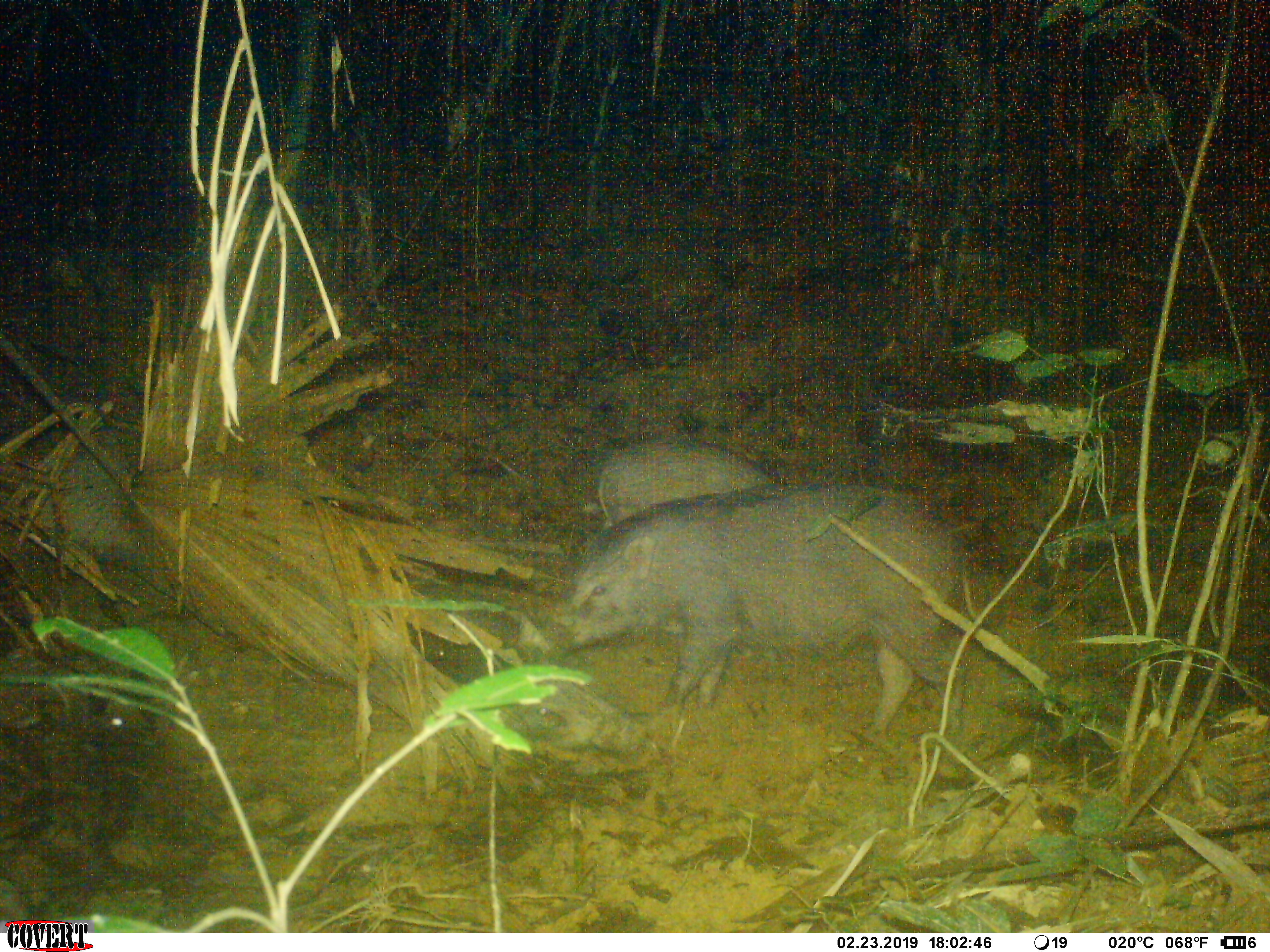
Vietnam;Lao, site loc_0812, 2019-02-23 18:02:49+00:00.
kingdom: Animalia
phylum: Chordata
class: Mammalia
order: Artiodactyla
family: Suidae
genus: Sus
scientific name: Sus scrofa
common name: eurasian wild pig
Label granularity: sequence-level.